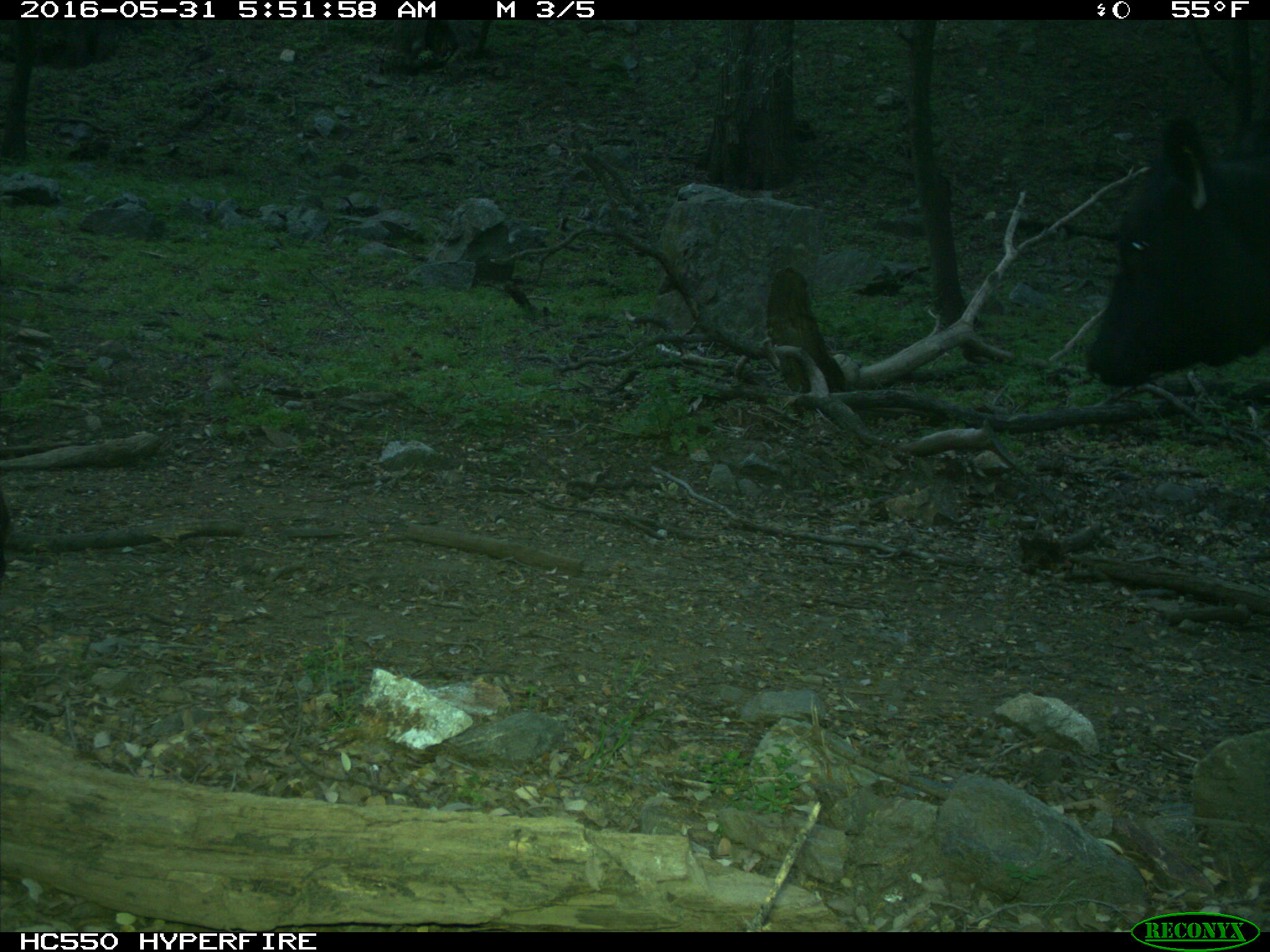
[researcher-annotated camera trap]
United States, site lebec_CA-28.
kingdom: Animalia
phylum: Chordata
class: Mammalia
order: Artiodactyla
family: Bovidae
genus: Bos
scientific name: Bos taurus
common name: domestic cow